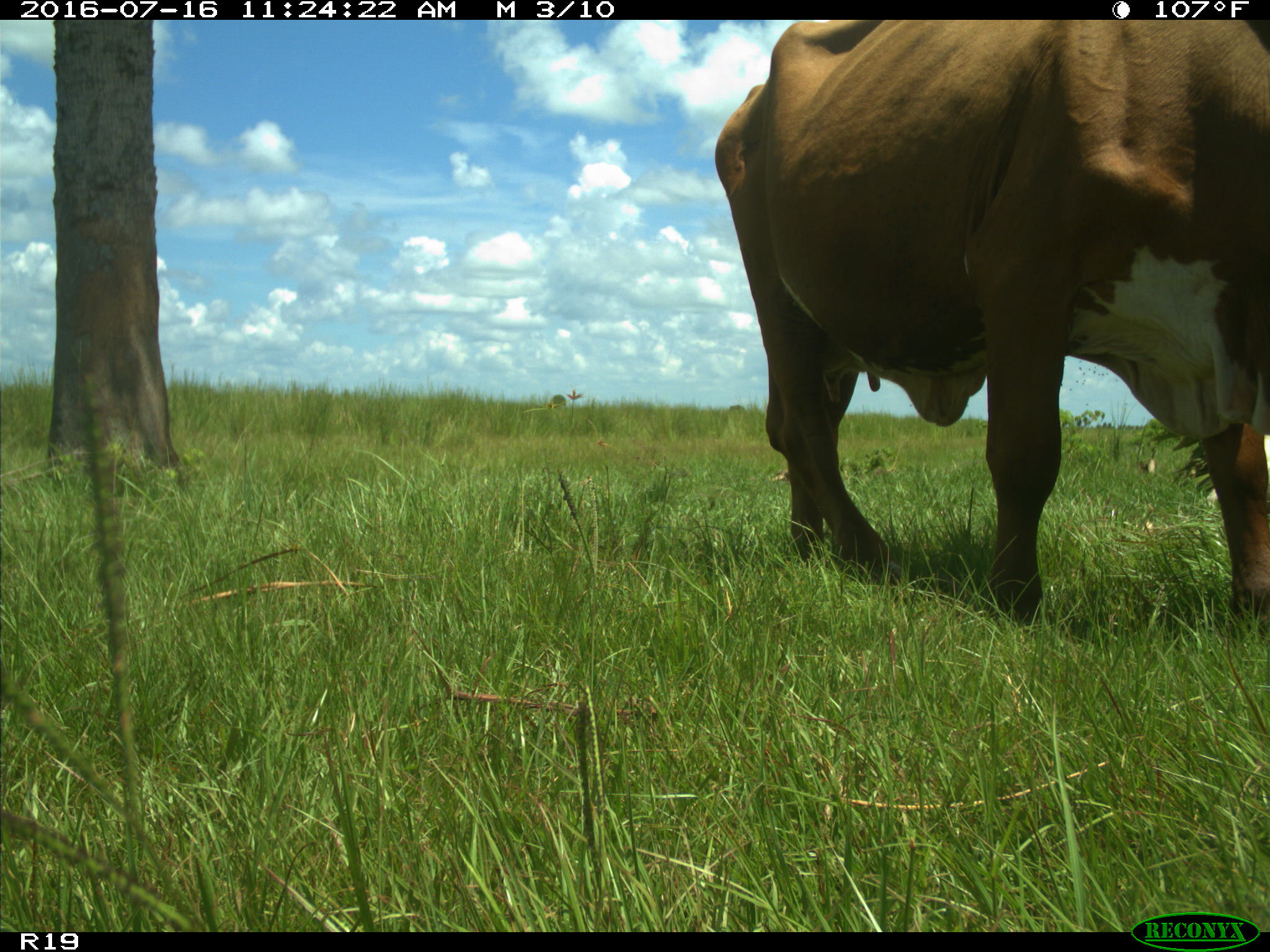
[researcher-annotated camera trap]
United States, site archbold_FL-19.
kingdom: Animalia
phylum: Chordata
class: Mammalia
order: Artiodactyla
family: Bovidae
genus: Bos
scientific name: Bos taurus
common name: domestic cow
Bos taurus (domestic cow).